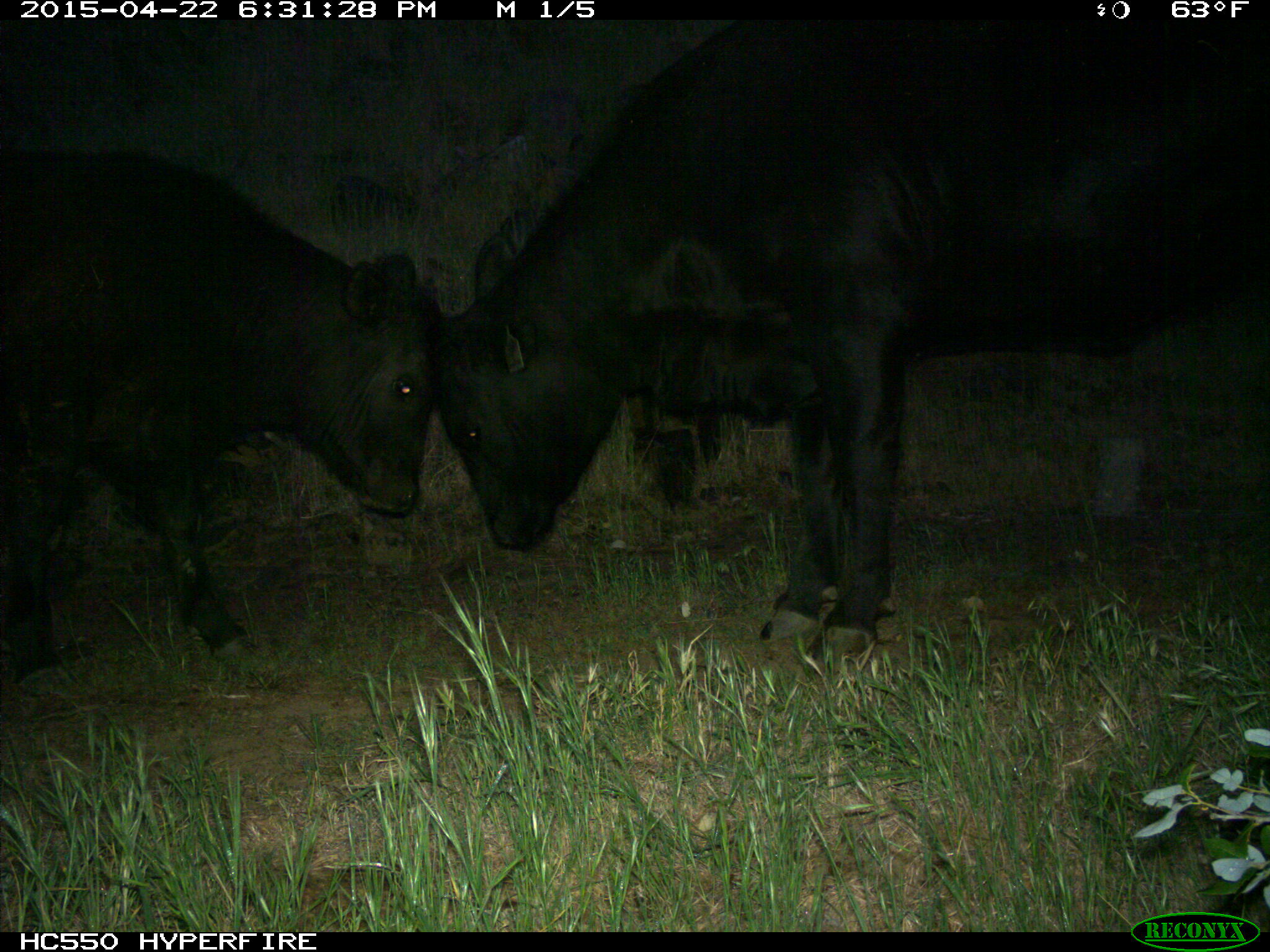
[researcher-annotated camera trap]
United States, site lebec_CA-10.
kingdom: Animalia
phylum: Chordata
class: Mammalia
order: Artiodactyla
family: Bovidae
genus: Bos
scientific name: Bos taurus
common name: domestic cow